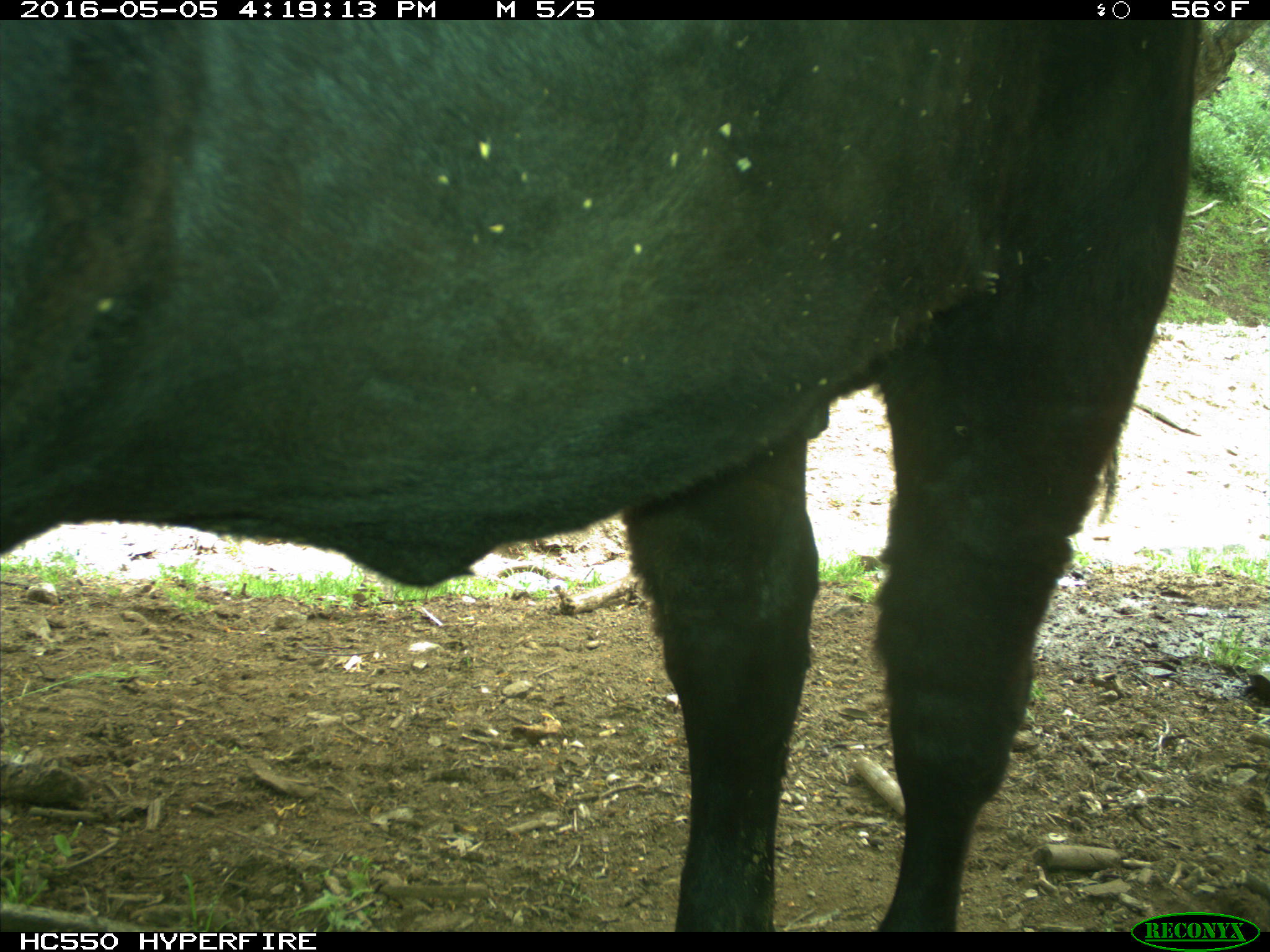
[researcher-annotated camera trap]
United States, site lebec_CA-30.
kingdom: Animalia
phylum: Chordata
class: Mammalia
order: Artiodactyla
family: Bovidae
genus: Bos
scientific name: Bos taurus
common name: domestic cow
Bos taurus (domestic cow).